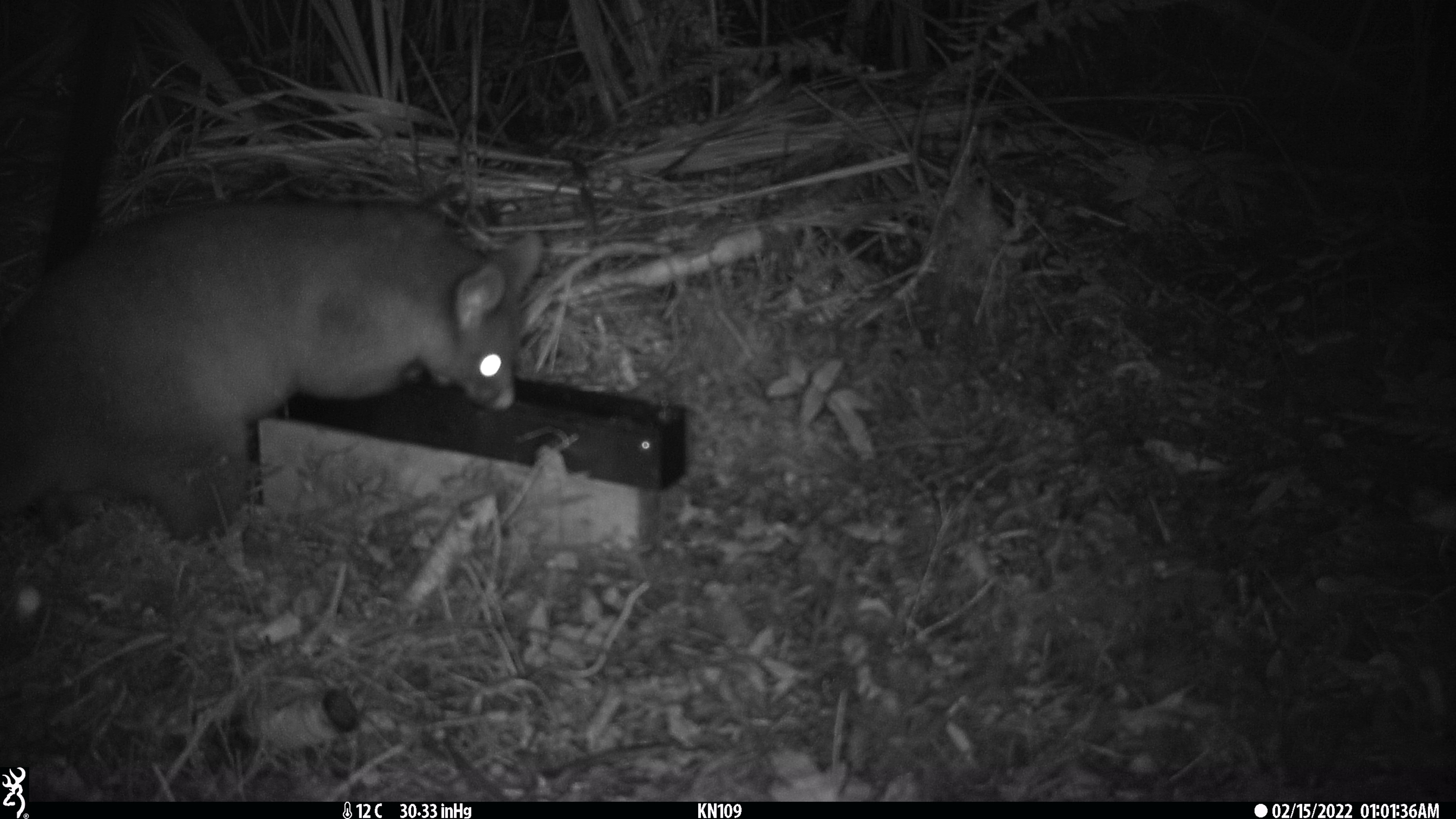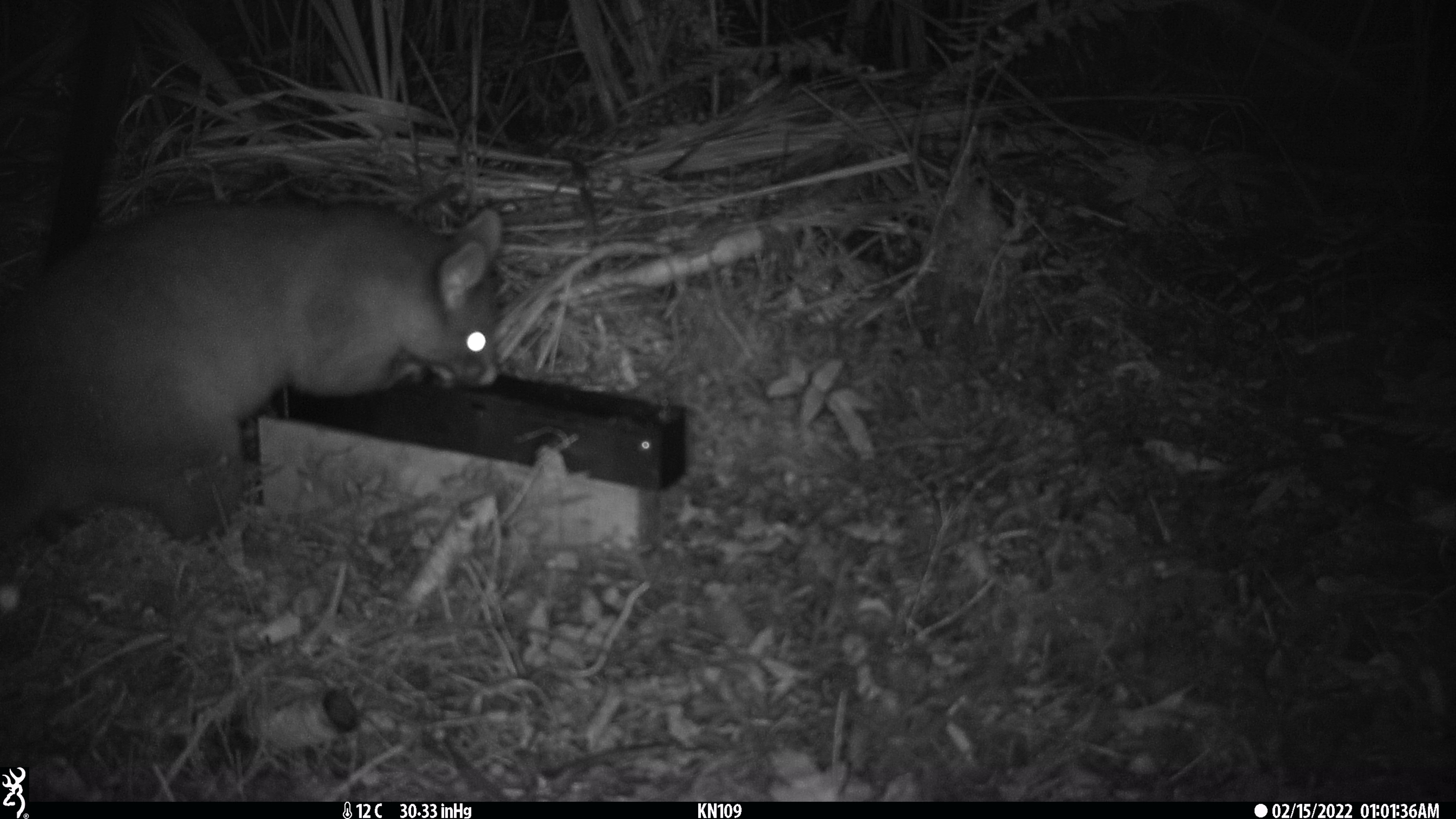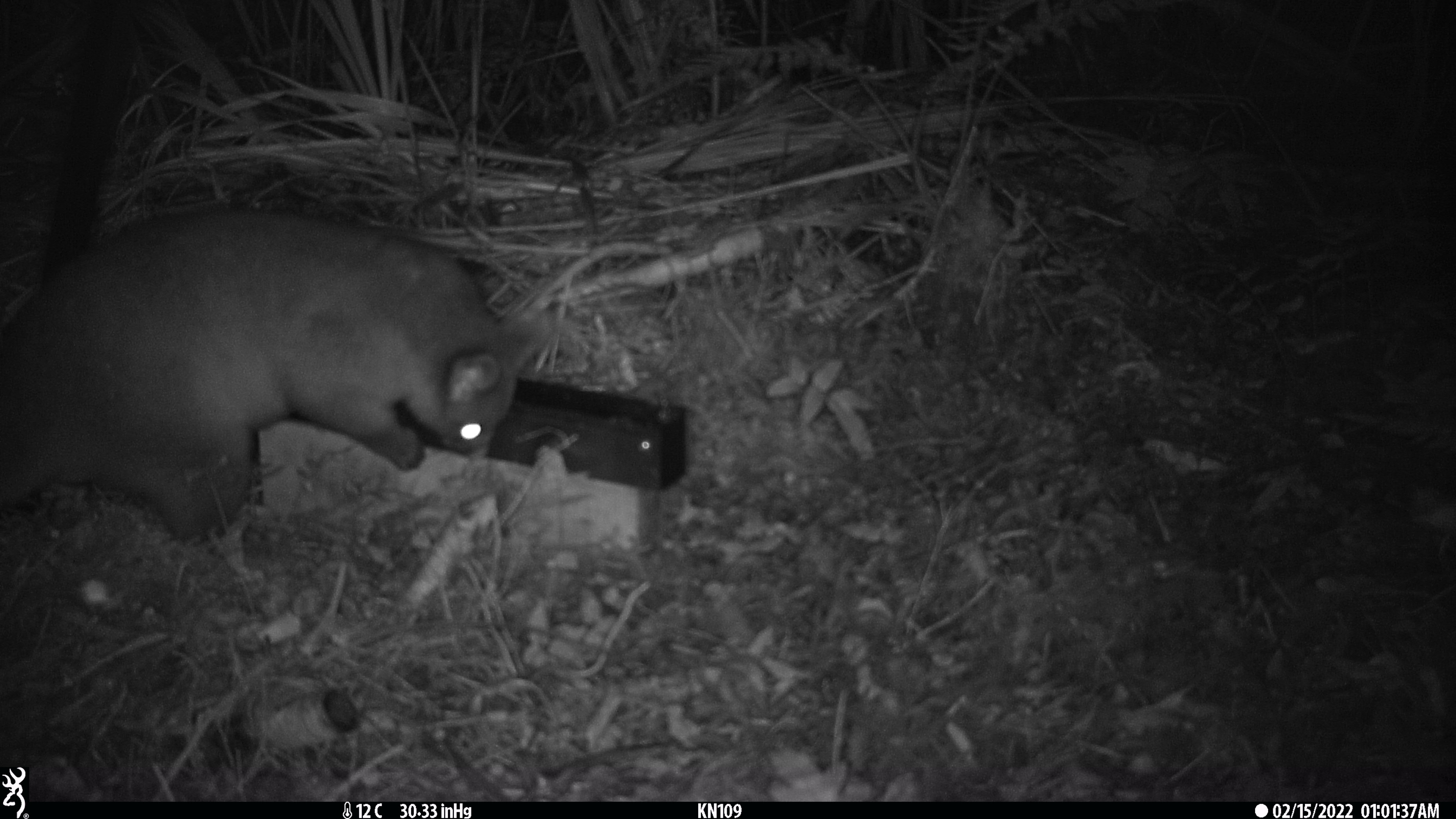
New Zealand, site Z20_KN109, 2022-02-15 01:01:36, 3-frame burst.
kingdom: Animalia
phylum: Chordata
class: Mammalia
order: Diprotodontia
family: Phalangeridae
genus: Trichosurus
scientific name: Trichosurus vulpecula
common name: common brushtail possum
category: possum